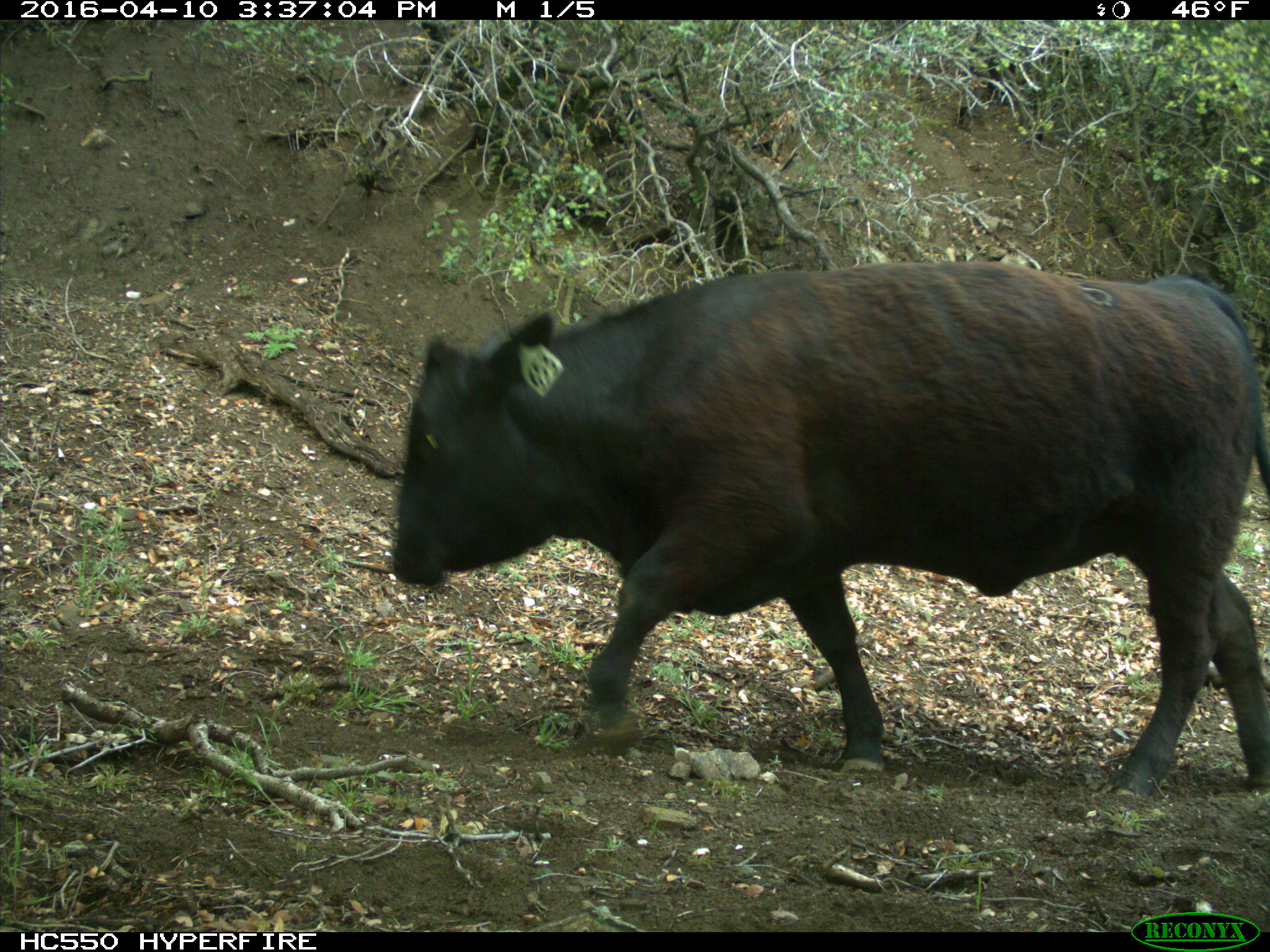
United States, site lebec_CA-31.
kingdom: Animalia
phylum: Chordata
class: Mammalia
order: Artiodactyla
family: Bovidae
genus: Bos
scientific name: Bos taurus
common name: domestic cow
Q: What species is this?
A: Bos taurus (domestic cow).